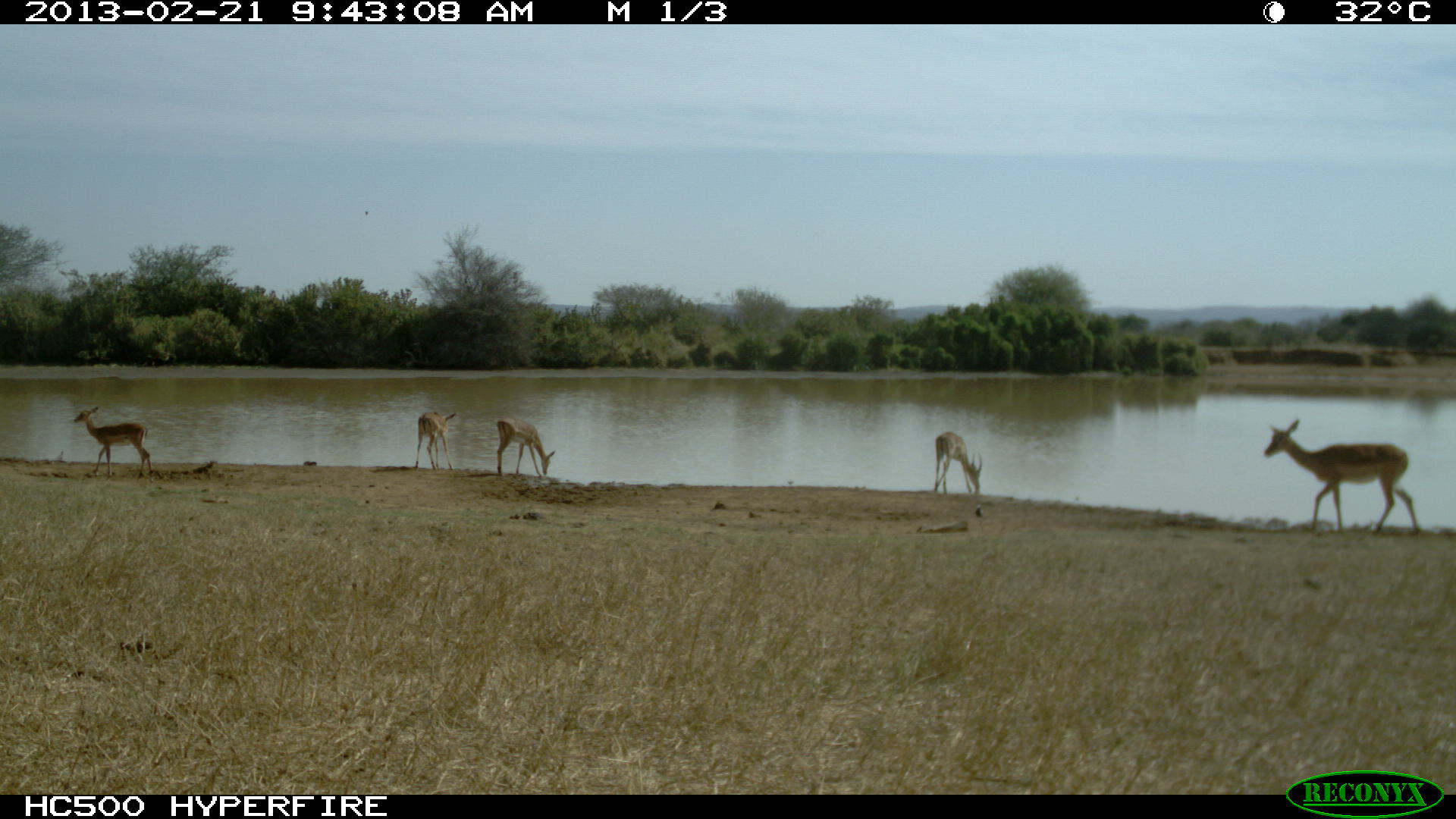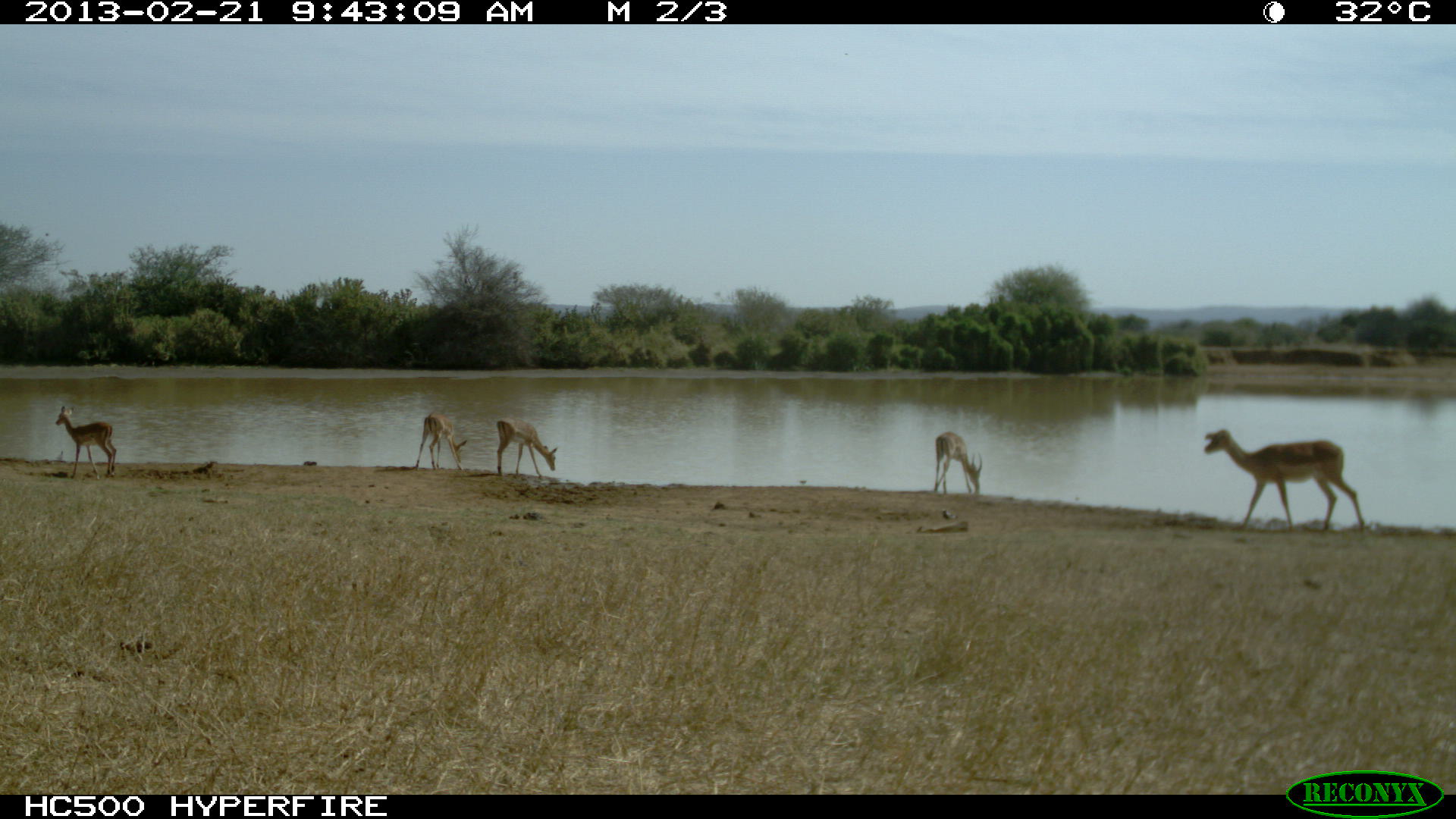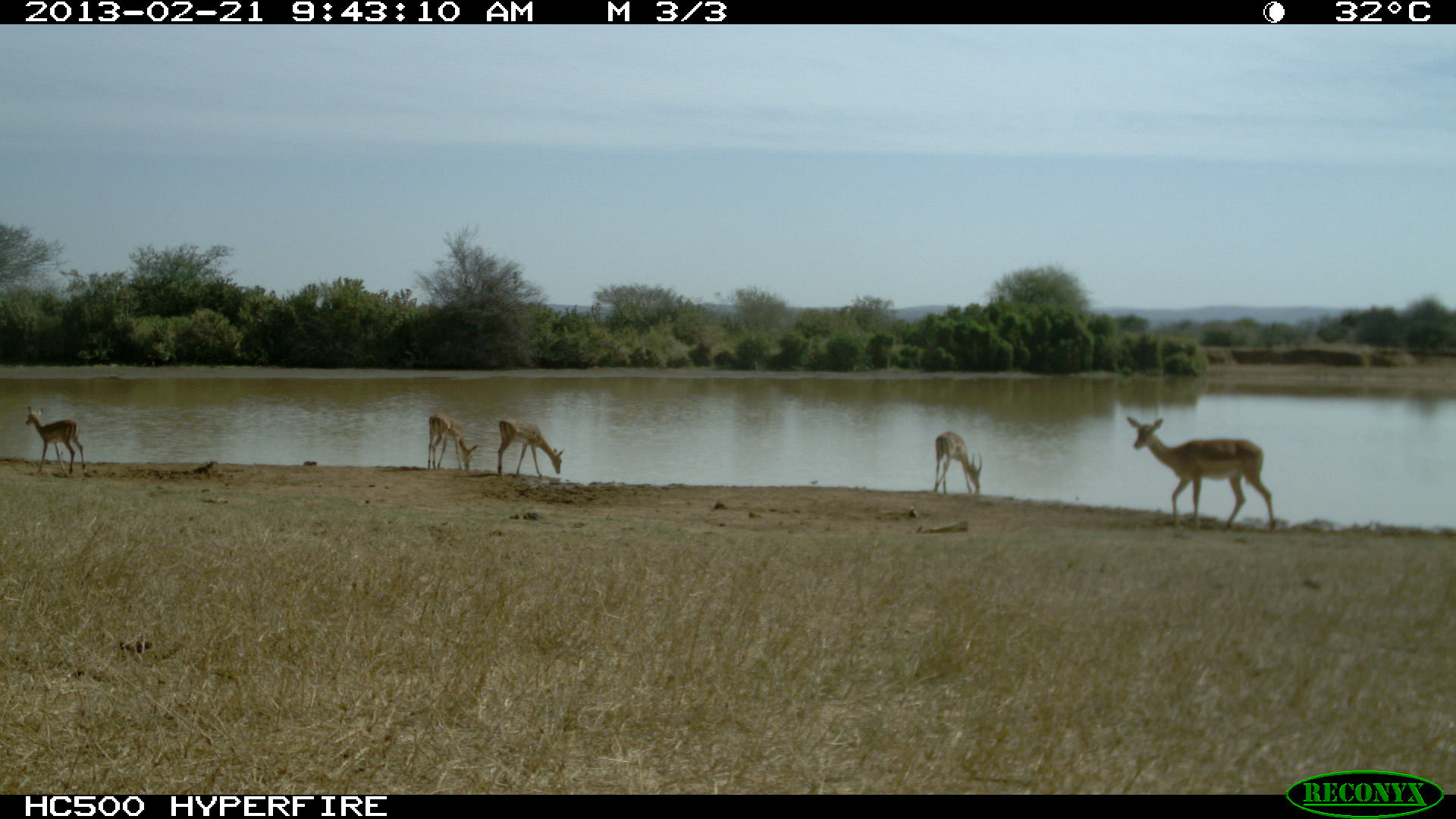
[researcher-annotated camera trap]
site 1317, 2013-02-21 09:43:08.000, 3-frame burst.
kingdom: Animalia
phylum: Chordata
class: Mammalia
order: Artiodactyla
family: Bovidae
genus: Aepyceros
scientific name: Aepyceros melampus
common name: impala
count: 5